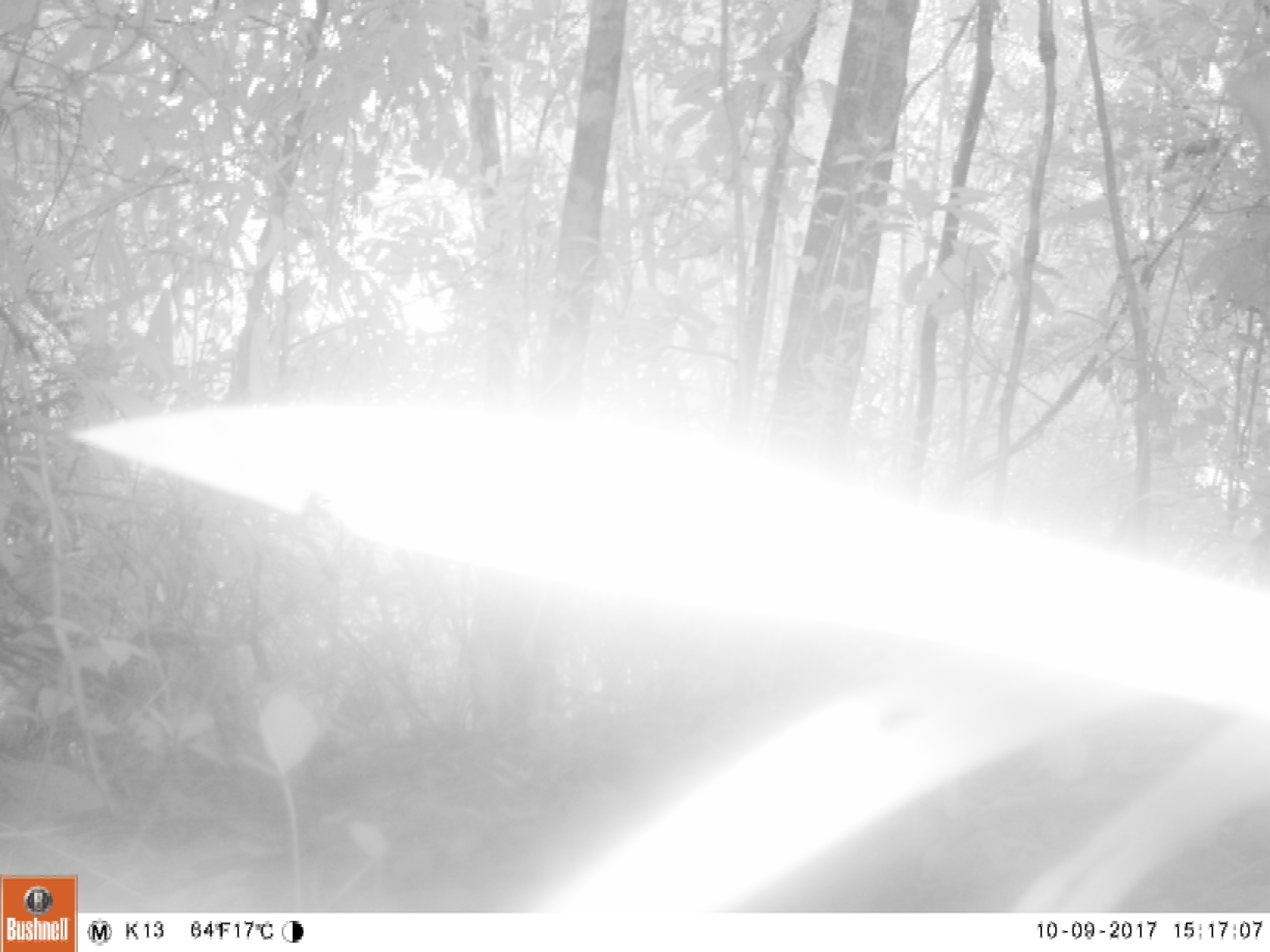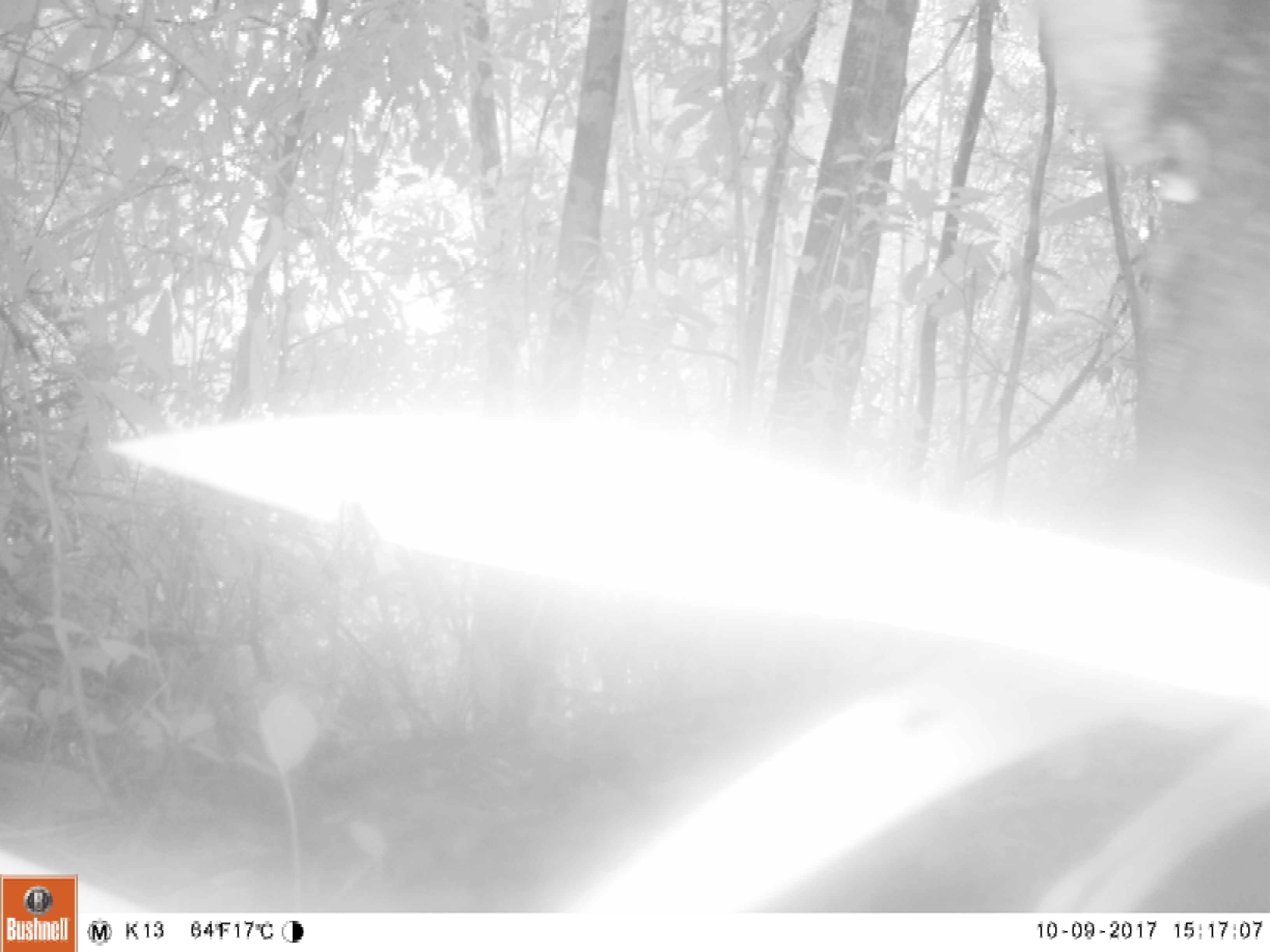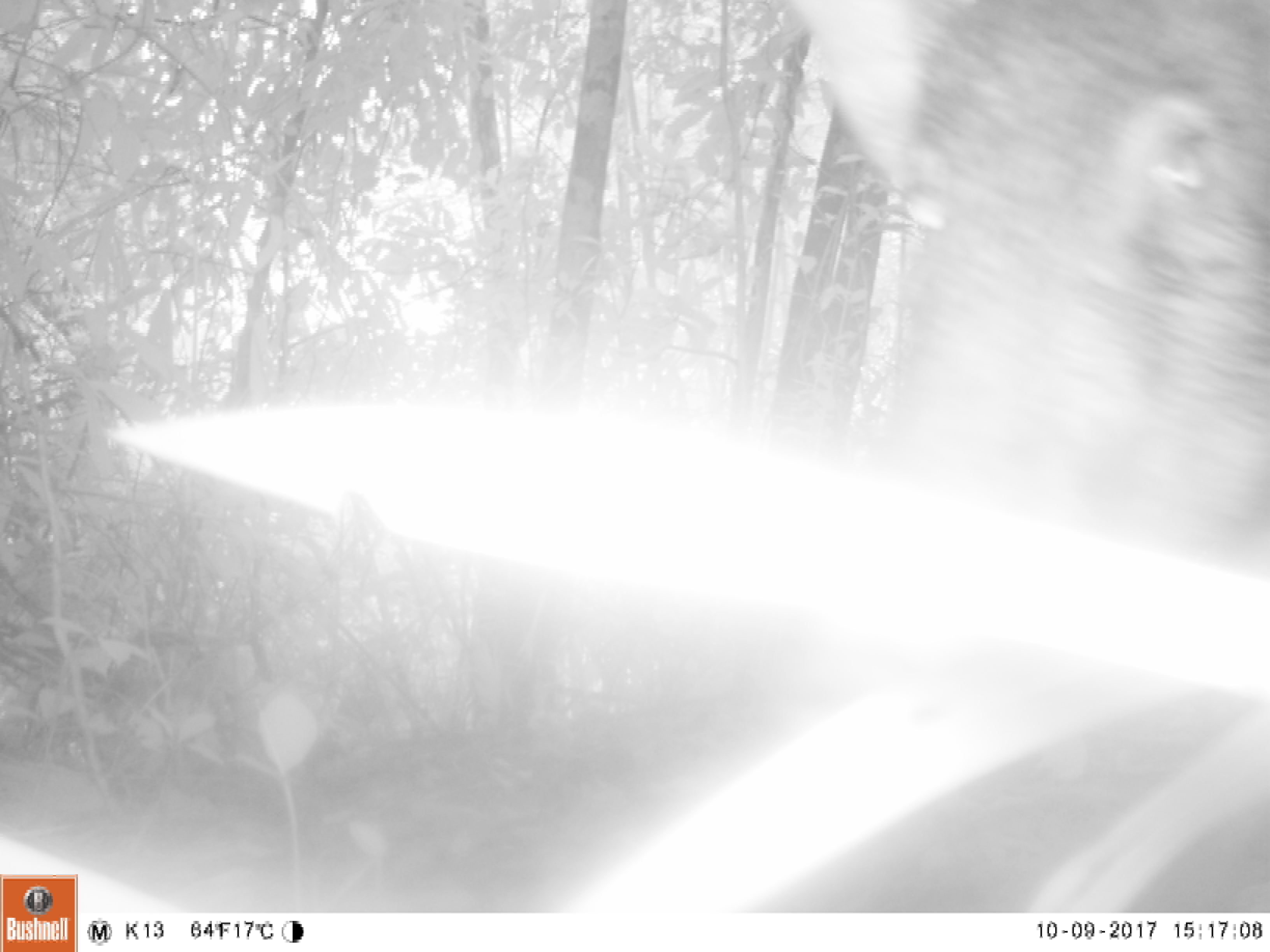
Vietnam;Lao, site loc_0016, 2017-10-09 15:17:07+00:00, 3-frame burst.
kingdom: Animalia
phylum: Chordata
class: Mammalia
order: Artiodactyla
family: Suidae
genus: Sus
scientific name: Sus scrofa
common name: eurasian wild pig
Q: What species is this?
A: Eurasian wild pig (Sus scrofa).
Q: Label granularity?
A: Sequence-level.